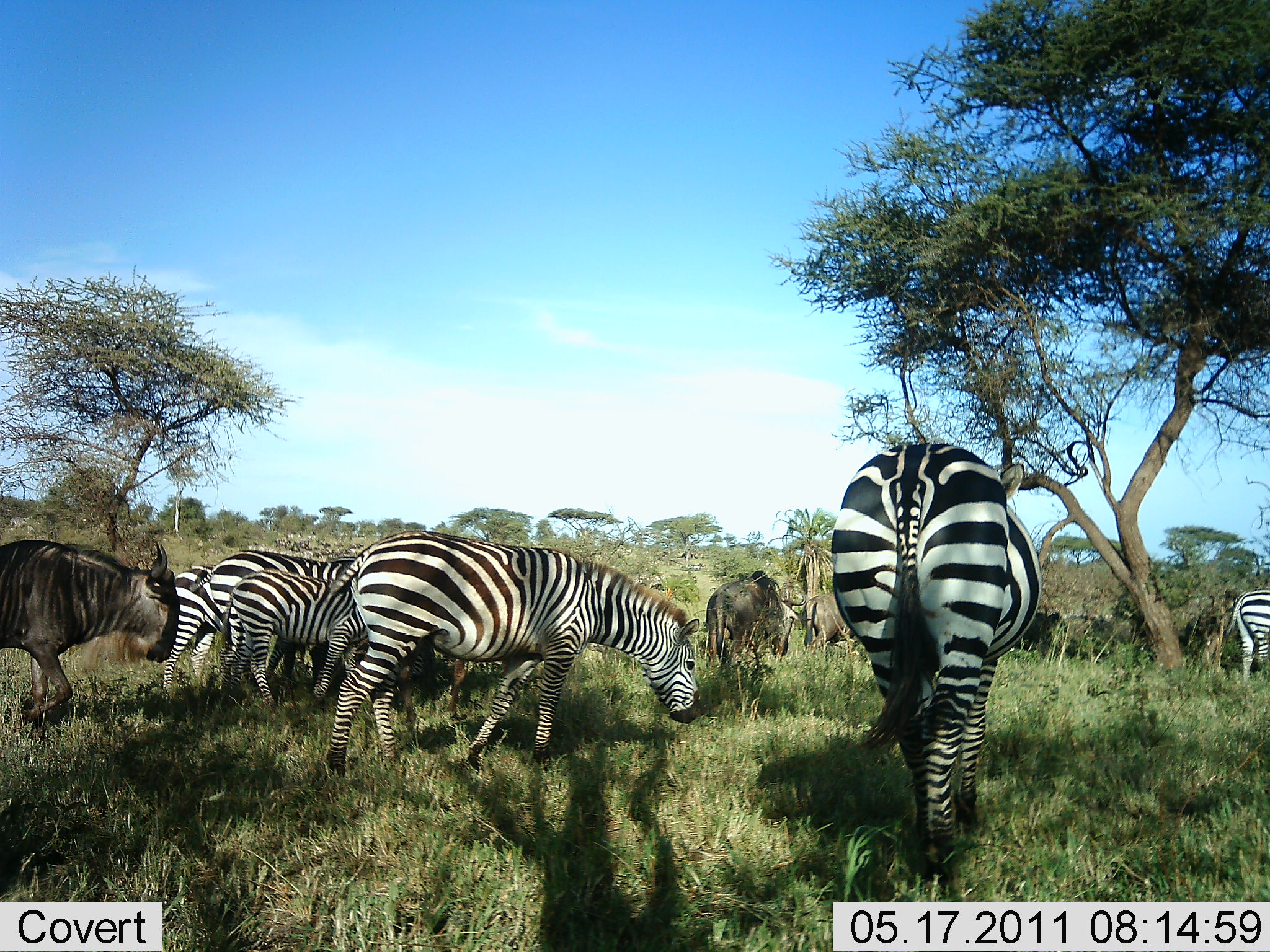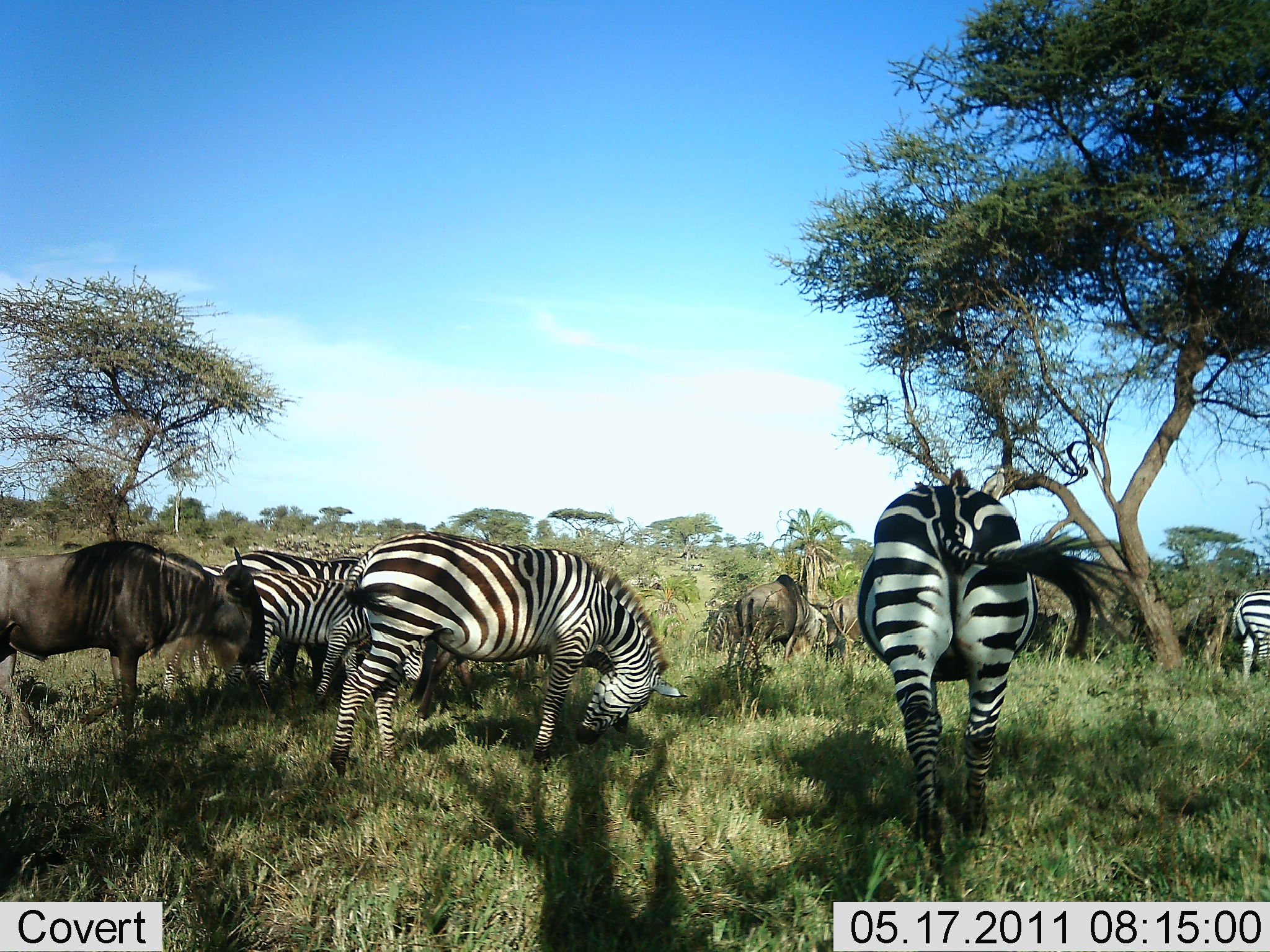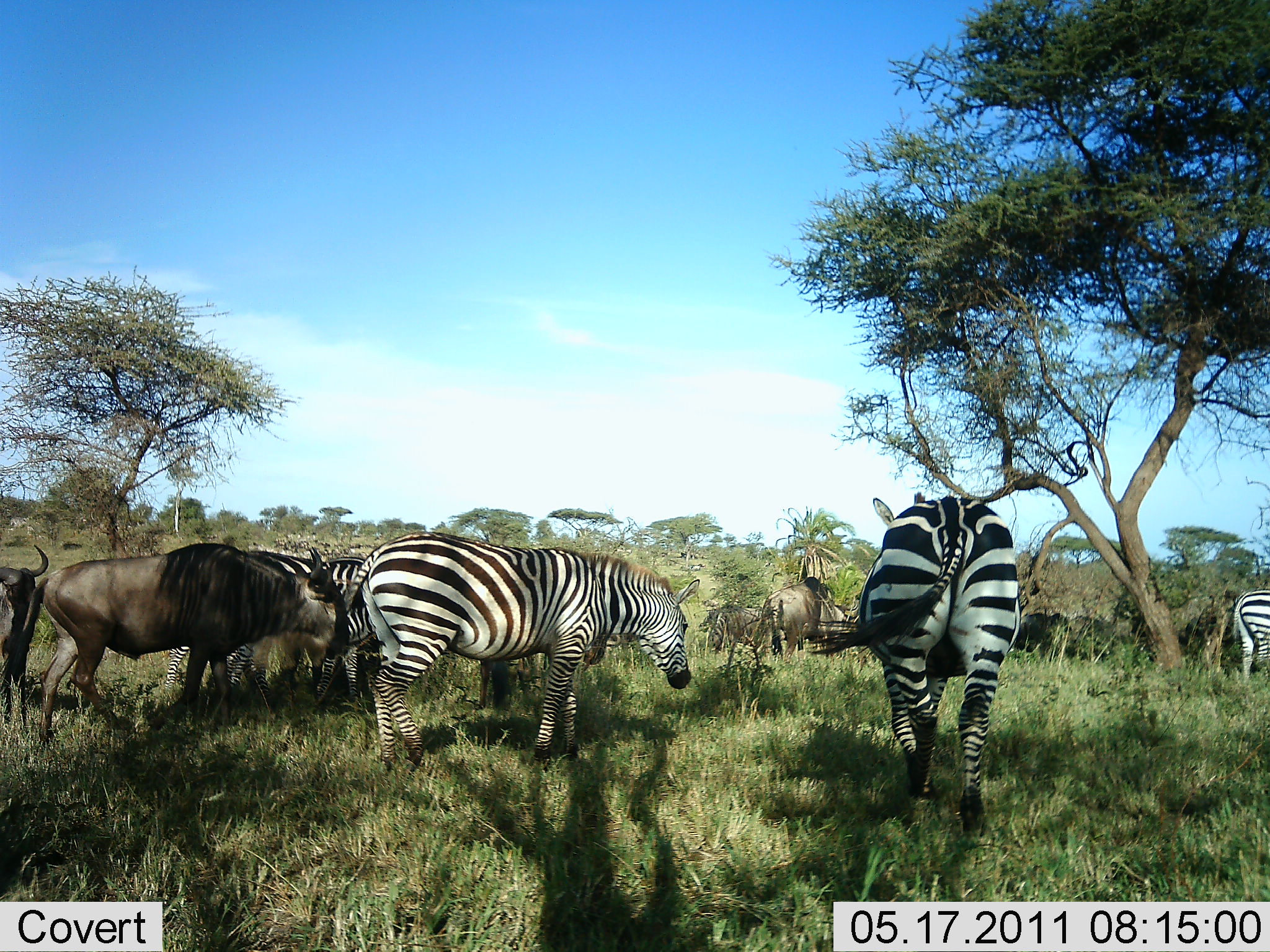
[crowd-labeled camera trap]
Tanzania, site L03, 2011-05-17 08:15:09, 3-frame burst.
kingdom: Animalia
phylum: Chordata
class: Mammalia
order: Artiodactyla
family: Bovidae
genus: Connochaetes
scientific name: Connochaetes taurinus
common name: blue wildebeest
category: wildebeest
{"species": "wildebeest (blue wildebeest) (Connochaetes taurinus)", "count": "4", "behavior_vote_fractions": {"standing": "10%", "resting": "0%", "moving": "90%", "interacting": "0%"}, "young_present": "0%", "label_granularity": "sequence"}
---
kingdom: Animalia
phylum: Chordata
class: Mammalia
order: Perissodactyla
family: Equidae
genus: Equus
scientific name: Equus quagga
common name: plains zebra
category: zebra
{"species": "zebra (plains zebra) (Equus quagga)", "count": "6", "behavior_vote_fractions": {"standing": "9%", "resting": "0%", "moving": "73%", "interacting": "0%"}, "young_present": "27%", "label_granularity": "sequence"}